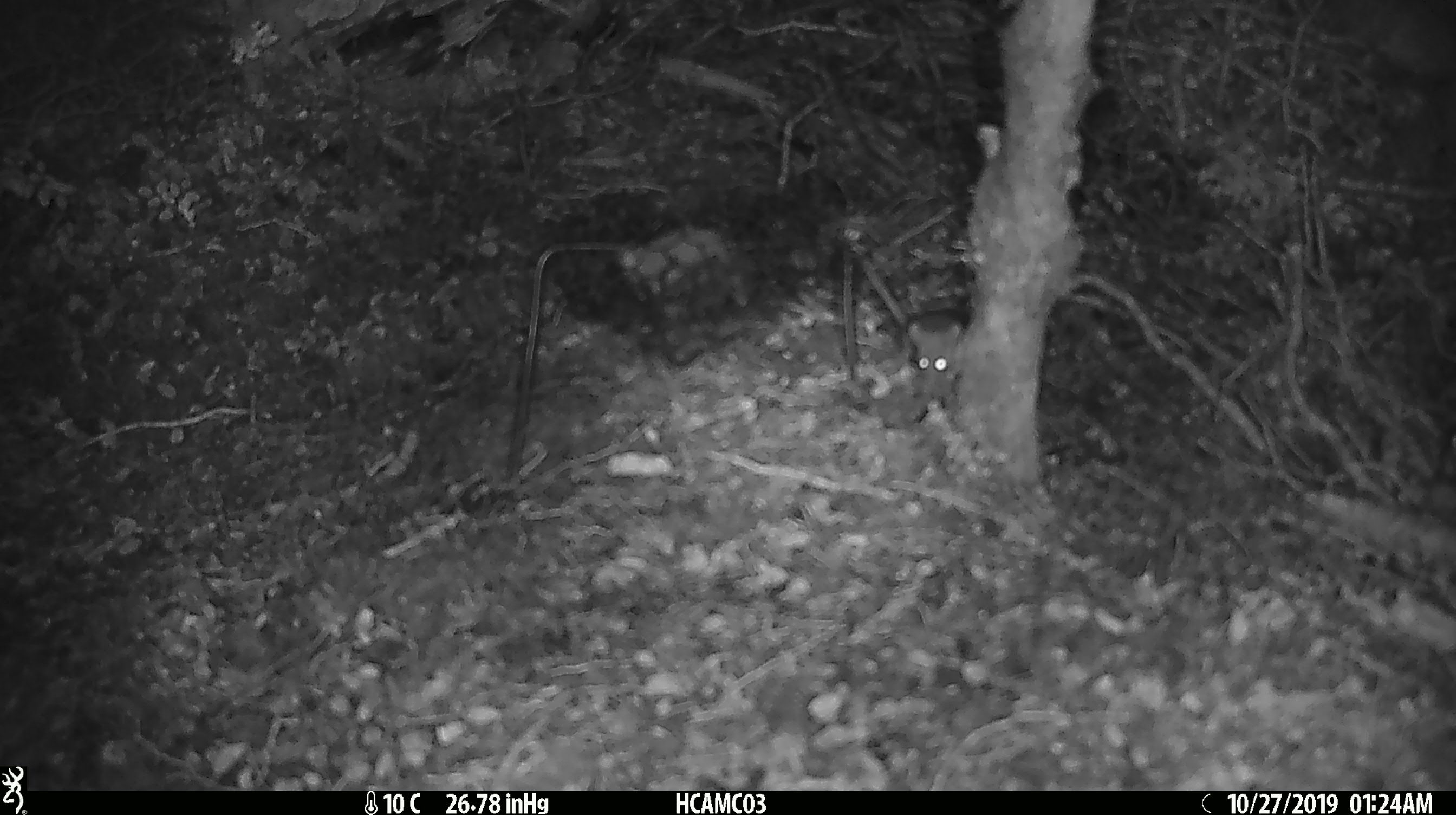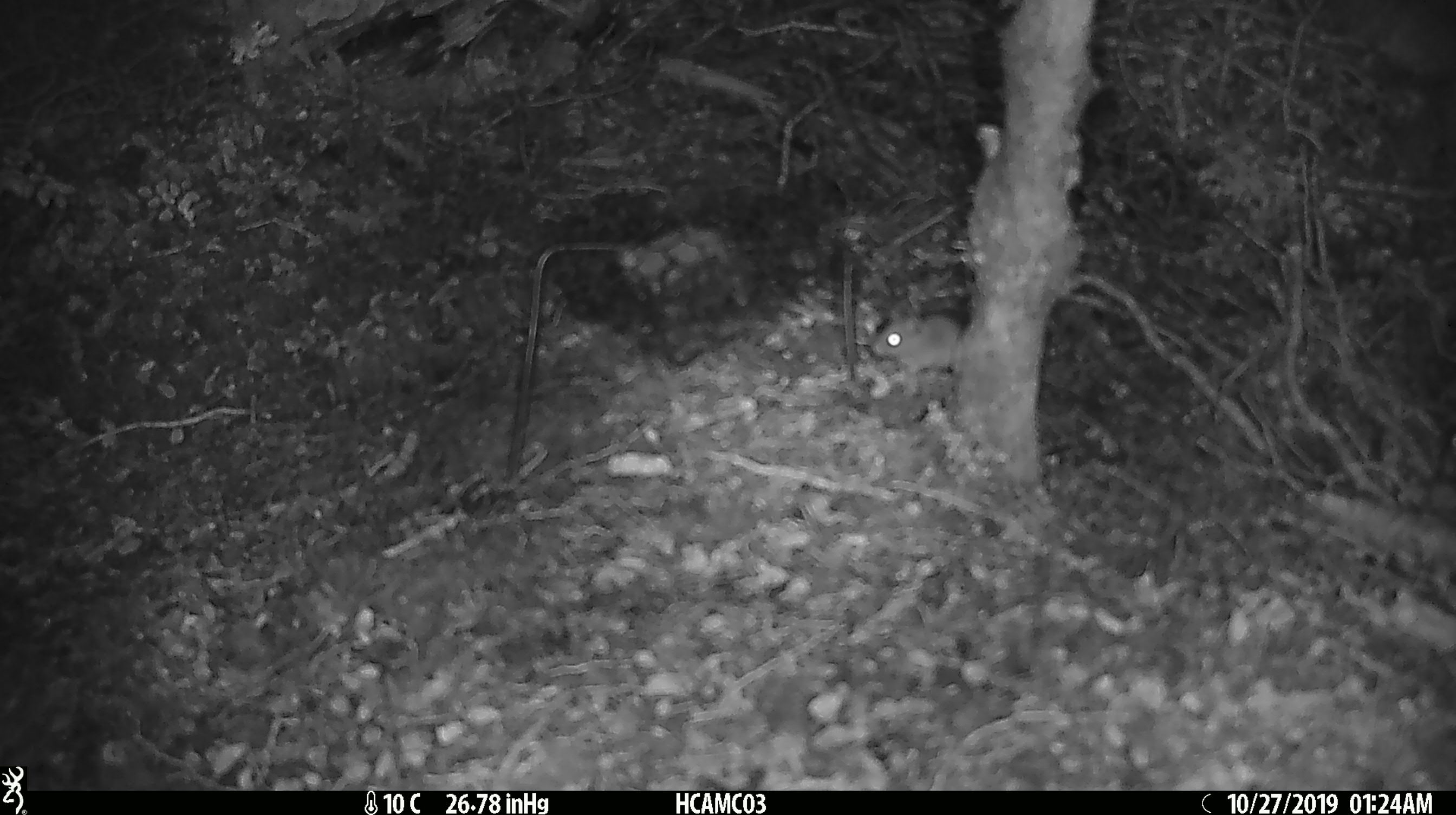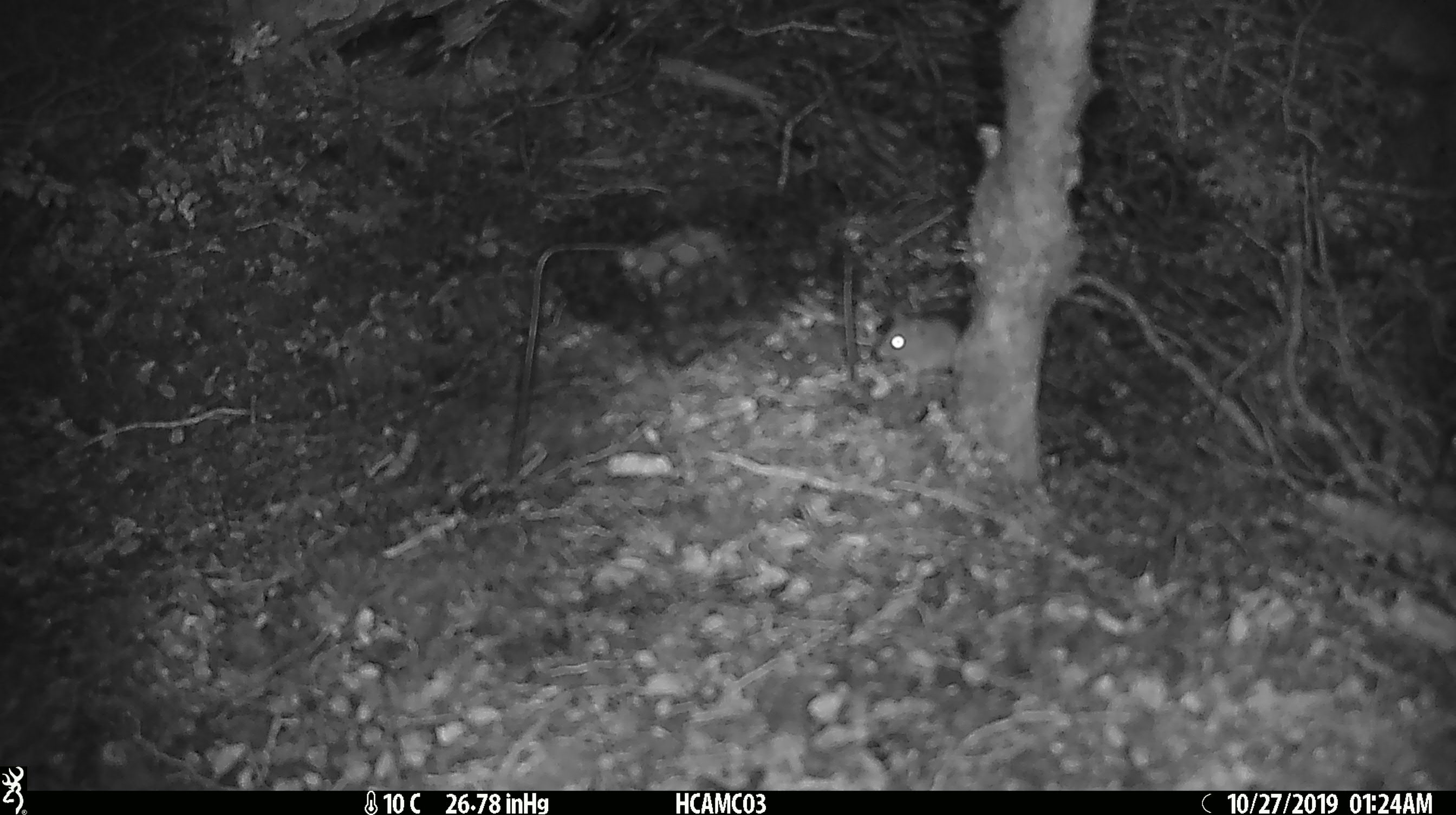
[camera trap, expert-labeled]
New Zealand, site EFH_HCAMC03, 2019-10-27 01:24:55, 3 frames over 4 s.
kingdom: Animalia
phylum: Chordata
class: Mammalia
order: Rodentia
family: Muridae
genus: Mus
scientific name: Mus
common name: mouse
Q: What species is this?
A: Mouse (Mus).